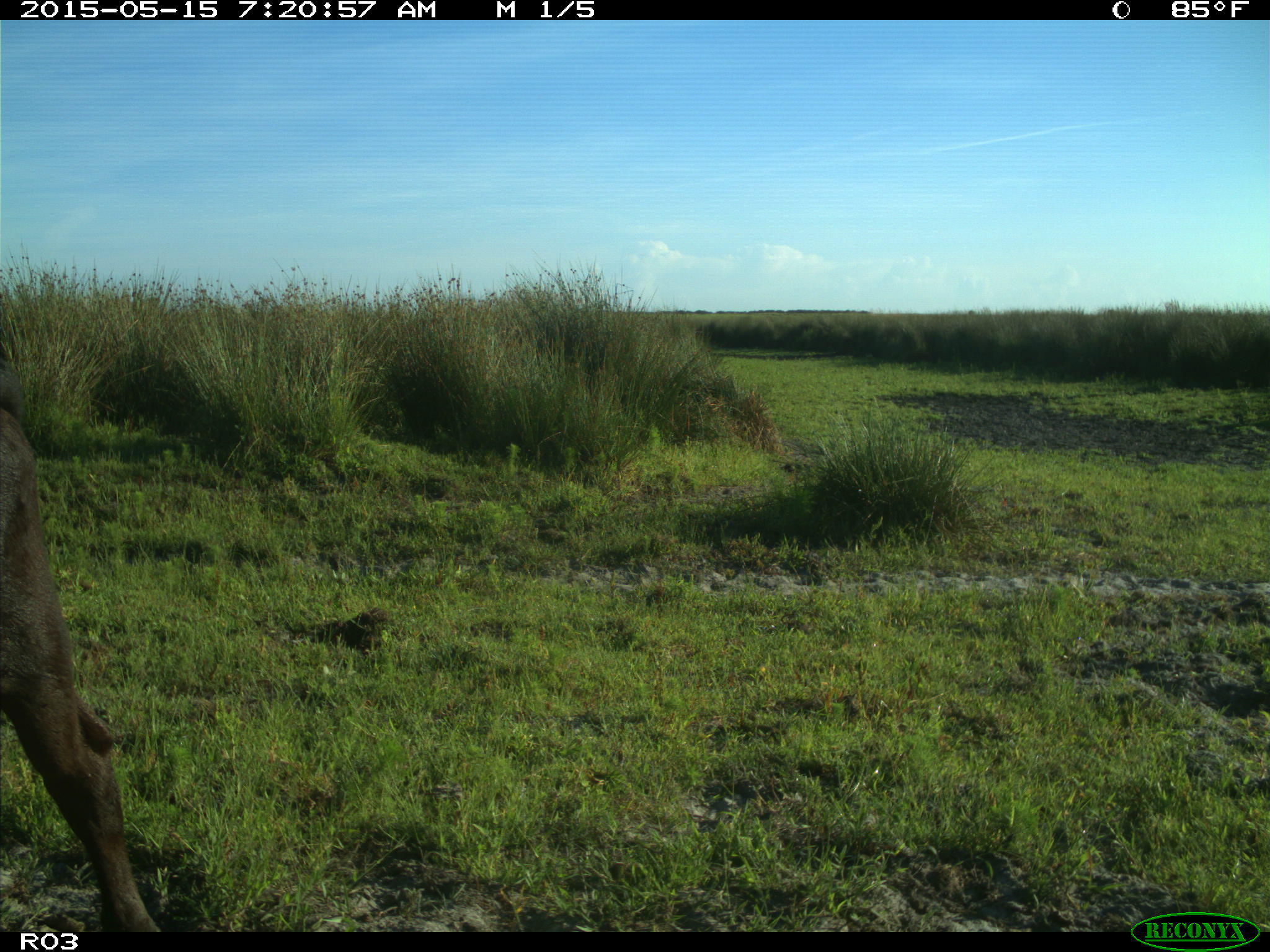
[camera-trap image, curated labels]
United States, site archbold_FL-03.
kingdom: Animalia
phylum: Chordata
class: Mammalia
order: Artiodactyla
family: Bovidae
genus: Bos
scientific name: Bos taurus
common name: domestic cow